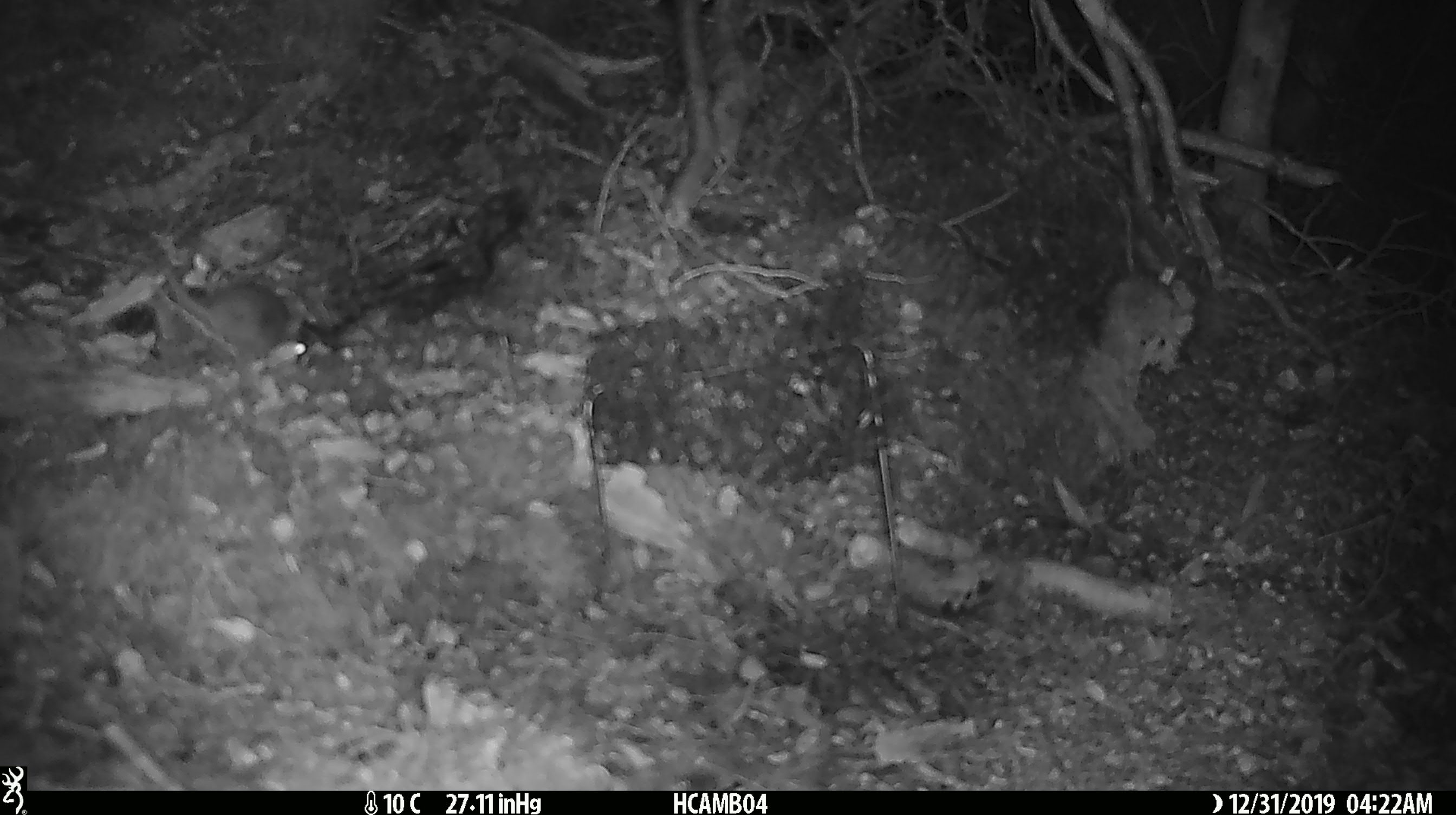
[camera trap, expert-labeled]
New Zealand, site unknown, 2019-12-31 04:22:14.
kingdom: Animalia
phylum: Chordata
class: Mammalia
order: Rodentia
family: Muridae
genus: Mus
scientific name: Mus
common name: mouse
Mouse (Mus).